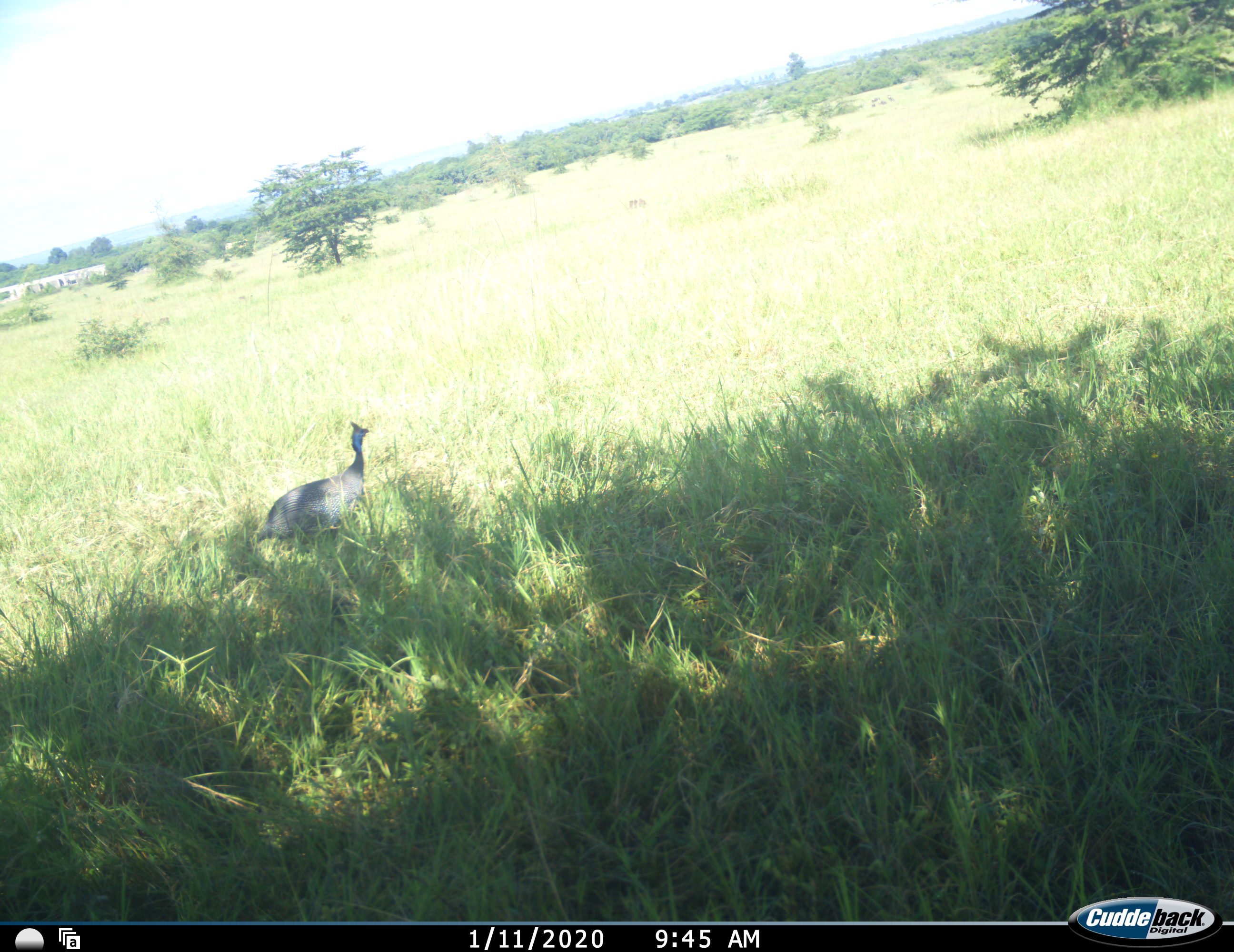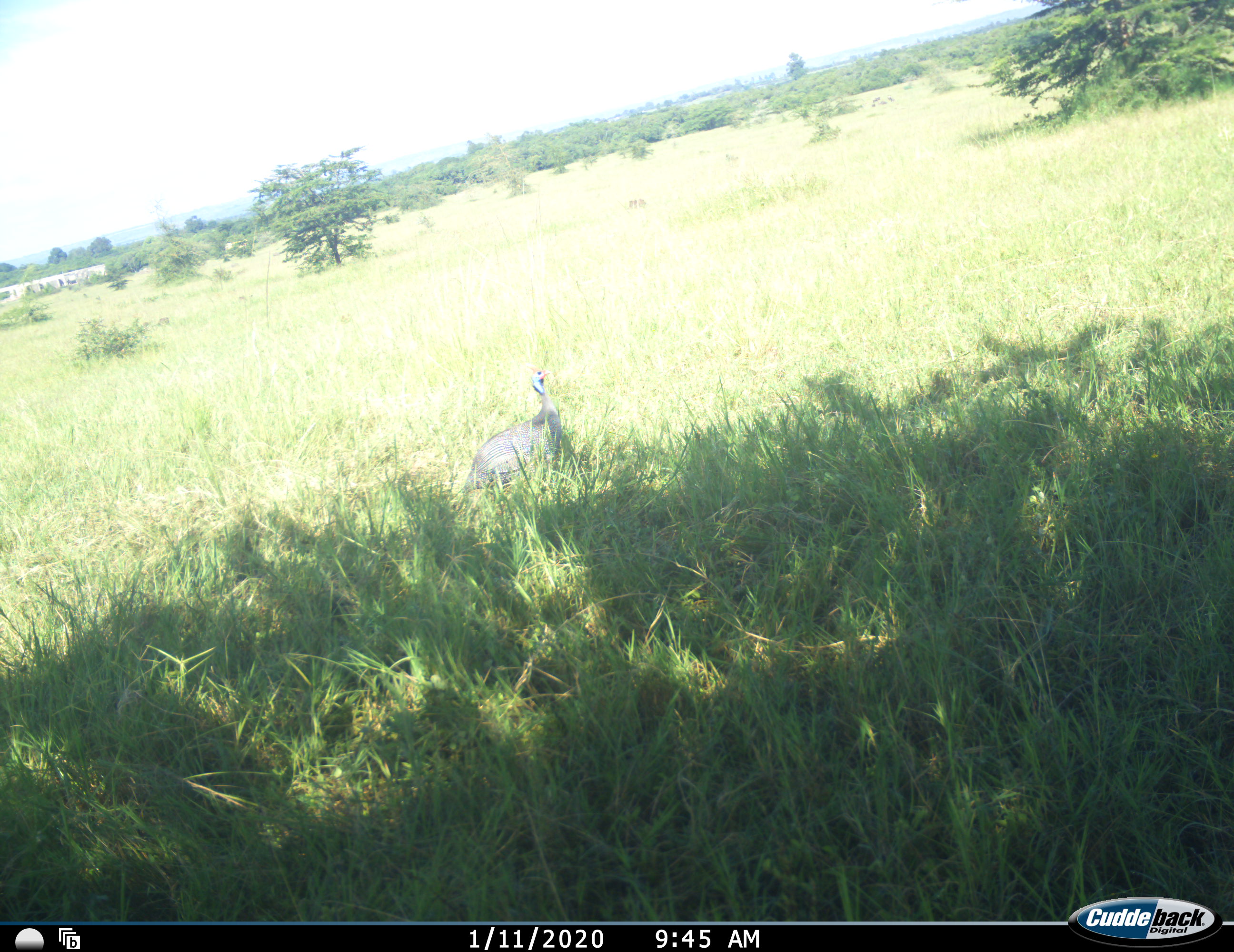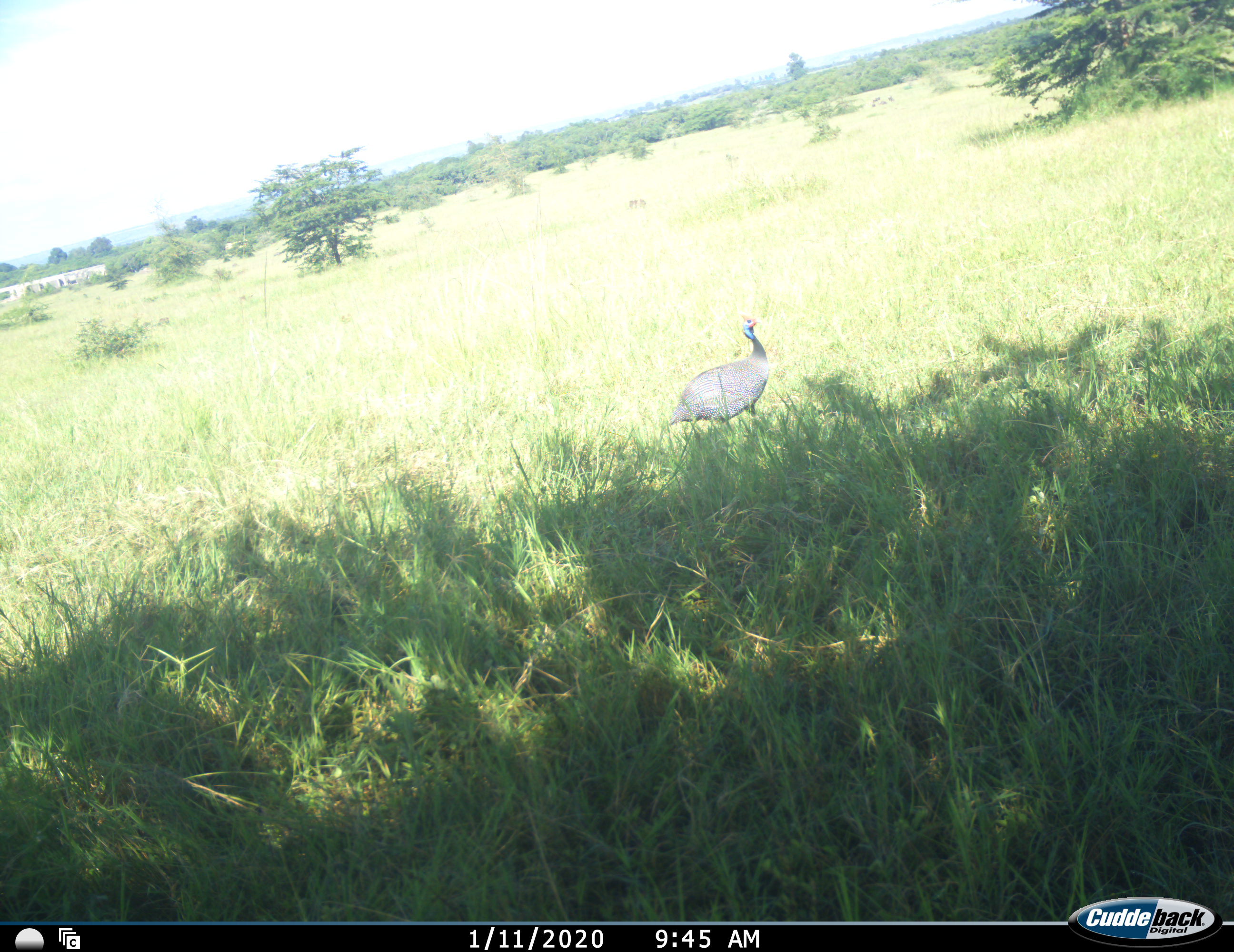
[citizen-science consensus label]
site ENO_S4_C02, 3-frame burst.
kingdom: Animalia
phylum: Chordata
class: Aves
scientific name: Aves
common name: bird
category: birdother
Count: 1.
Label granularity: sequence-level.